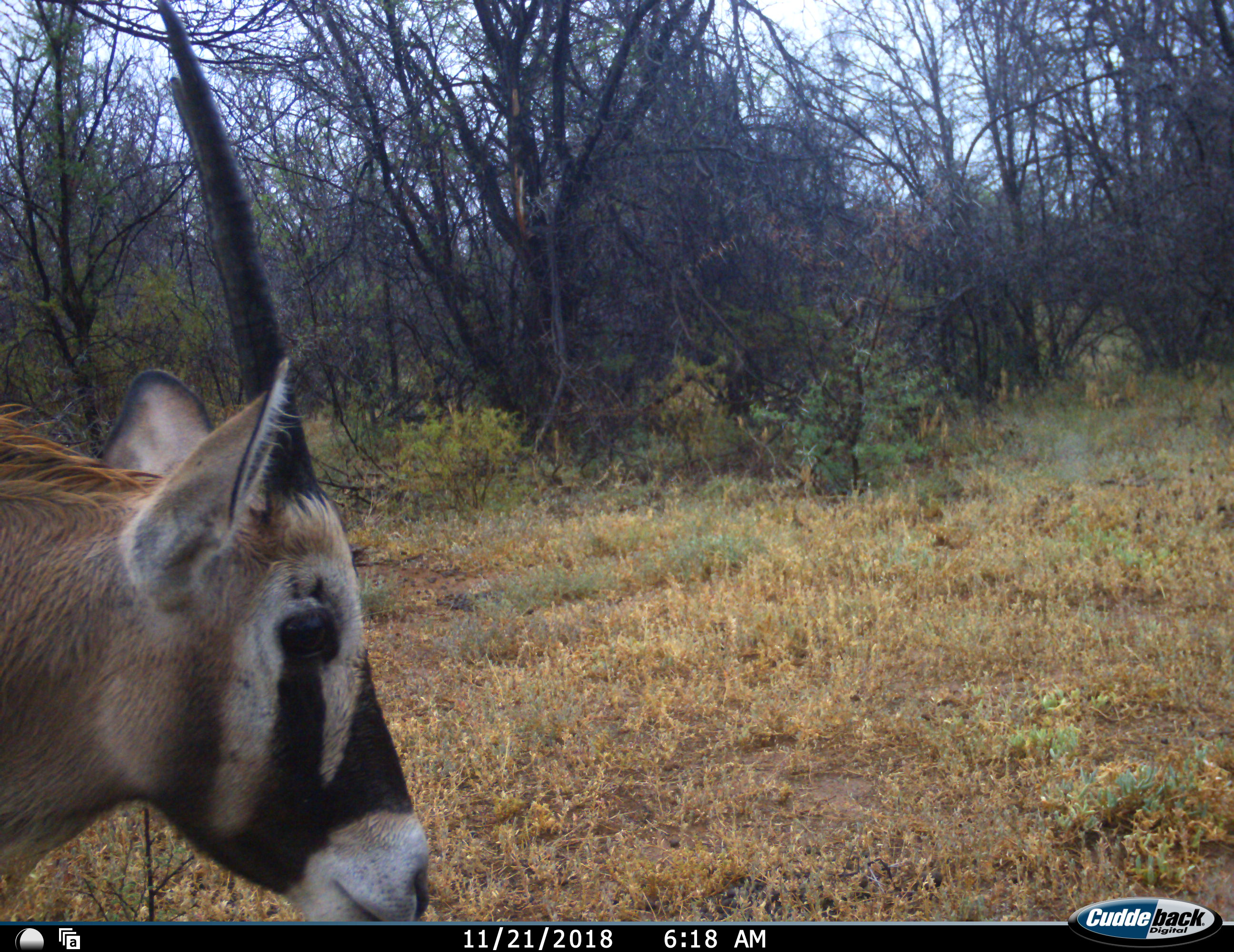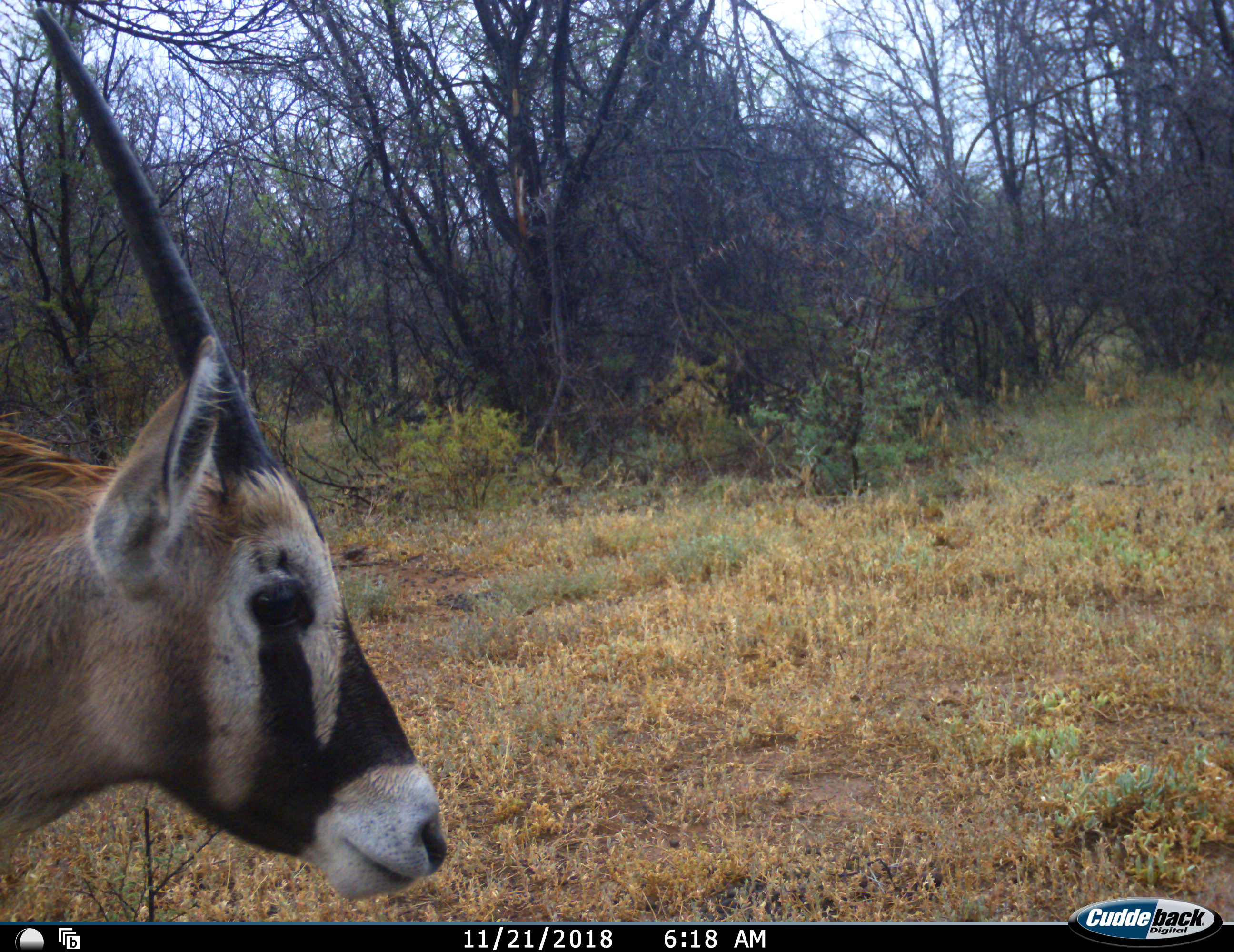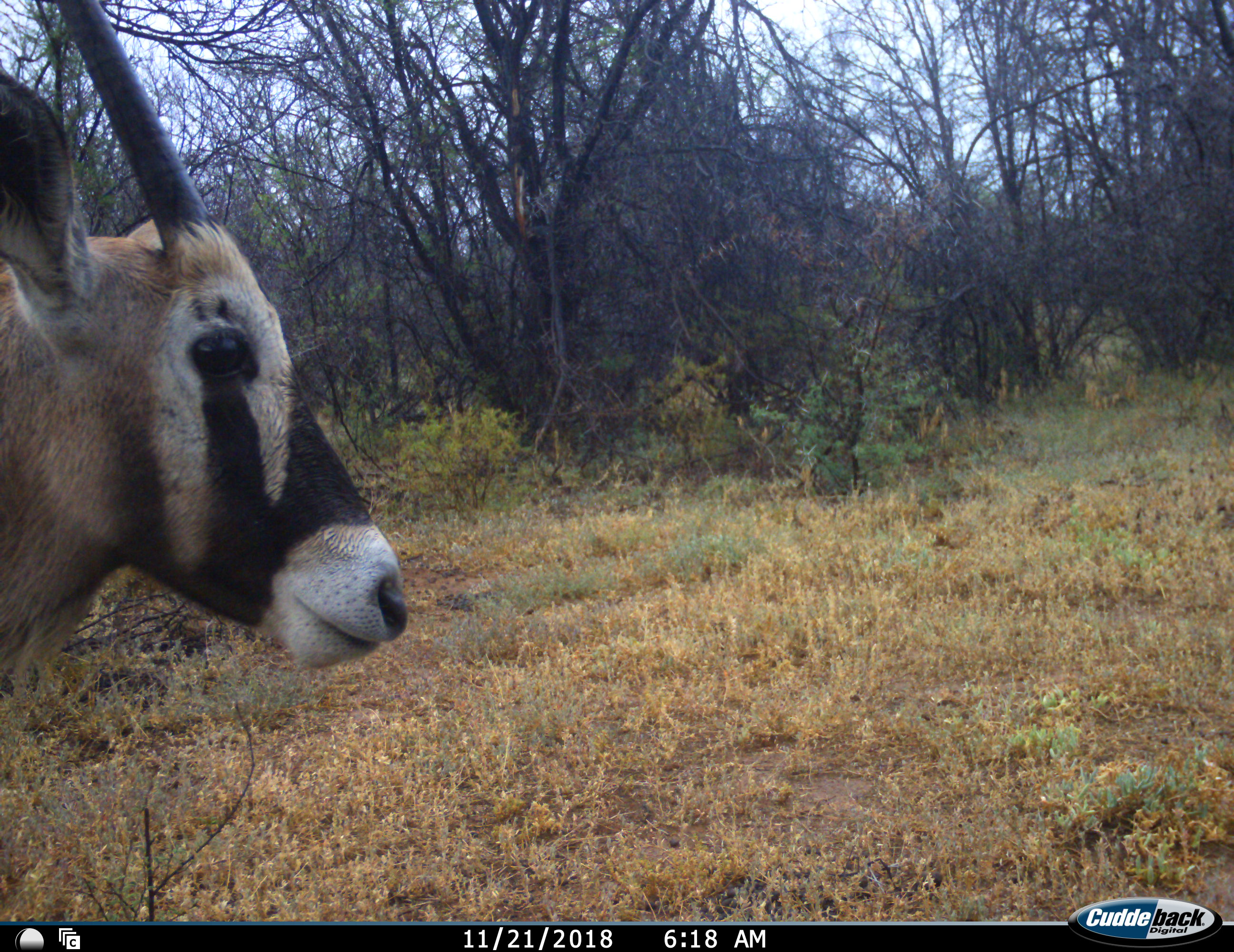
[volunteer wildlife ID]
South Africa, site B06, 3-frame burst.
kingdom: Animalia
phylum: Chordata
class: Mammalia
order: Artiodactyla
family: Bovidae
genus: Oryx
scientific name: Oryx gazella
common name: gemsbok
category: gemsbokoryx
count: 1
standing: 100%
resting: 0%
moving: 0%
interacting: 0%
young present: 30%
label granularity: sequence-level